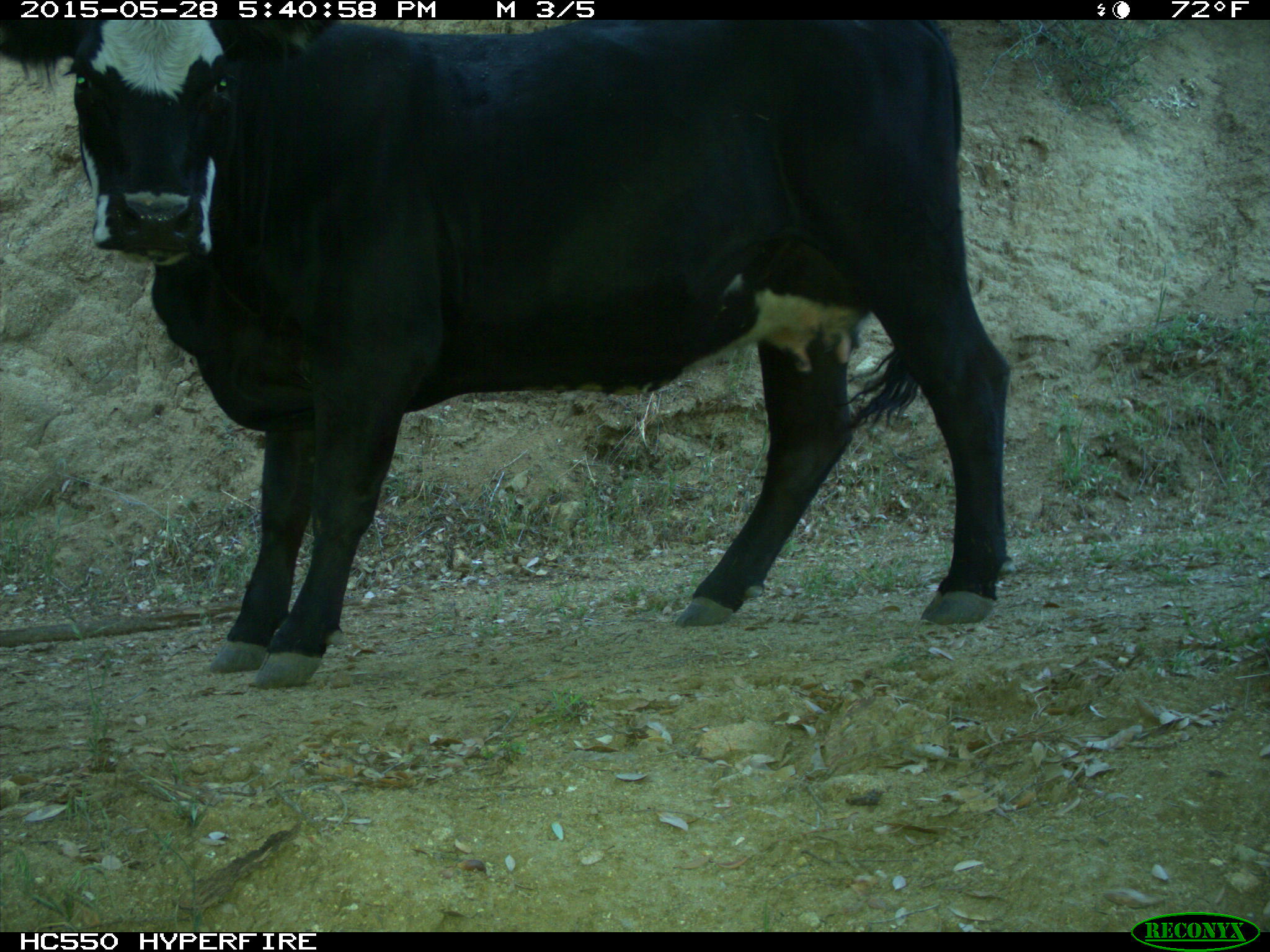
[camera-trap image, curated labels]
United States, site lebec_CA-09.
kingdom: Animalia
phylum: Chordata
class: Mammalia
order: Artiodactyla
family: Bovidae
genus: Bos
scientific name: Bos taurus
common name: domestic cow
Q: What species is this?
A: Bos taurus (domestic cow).